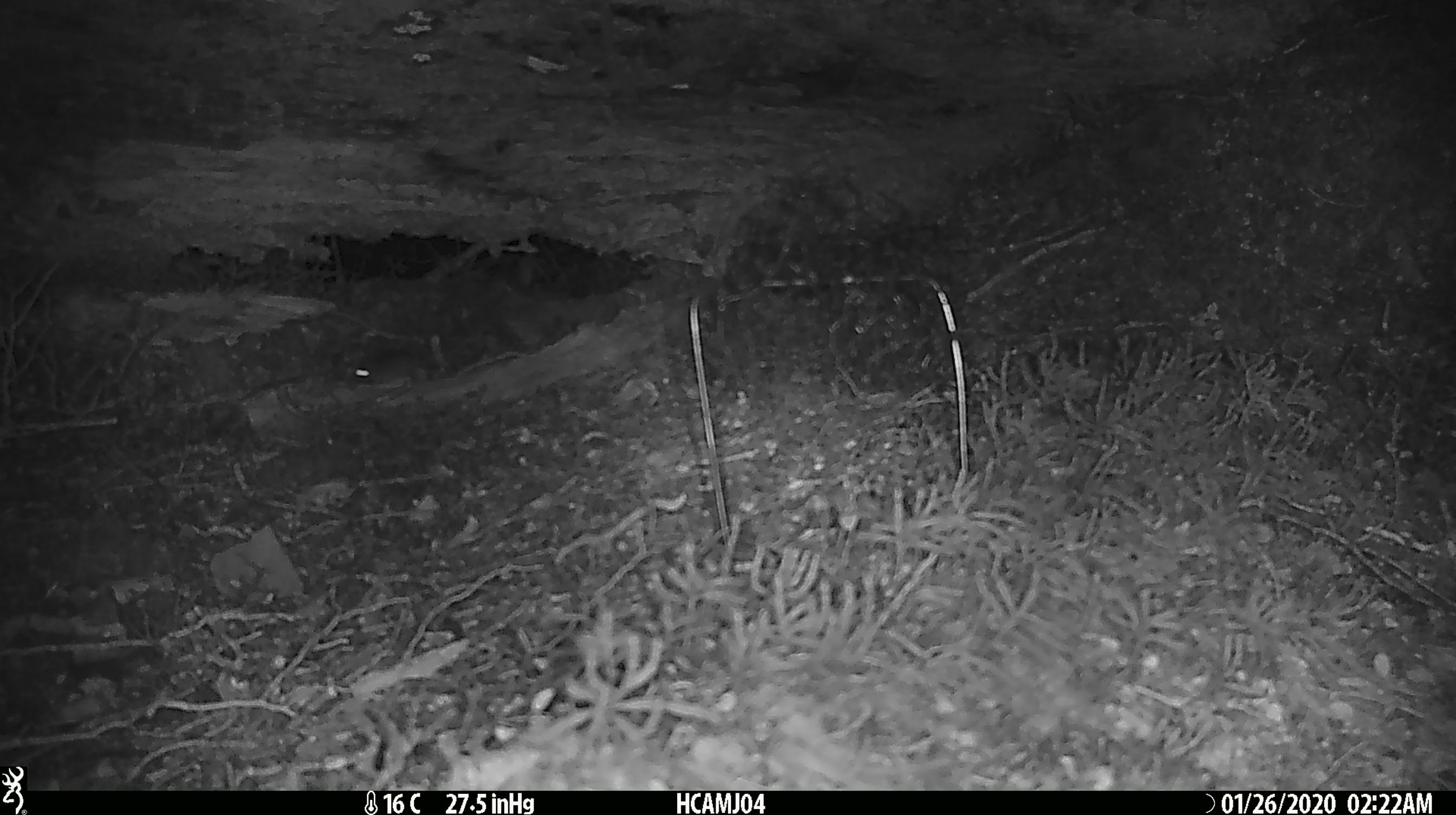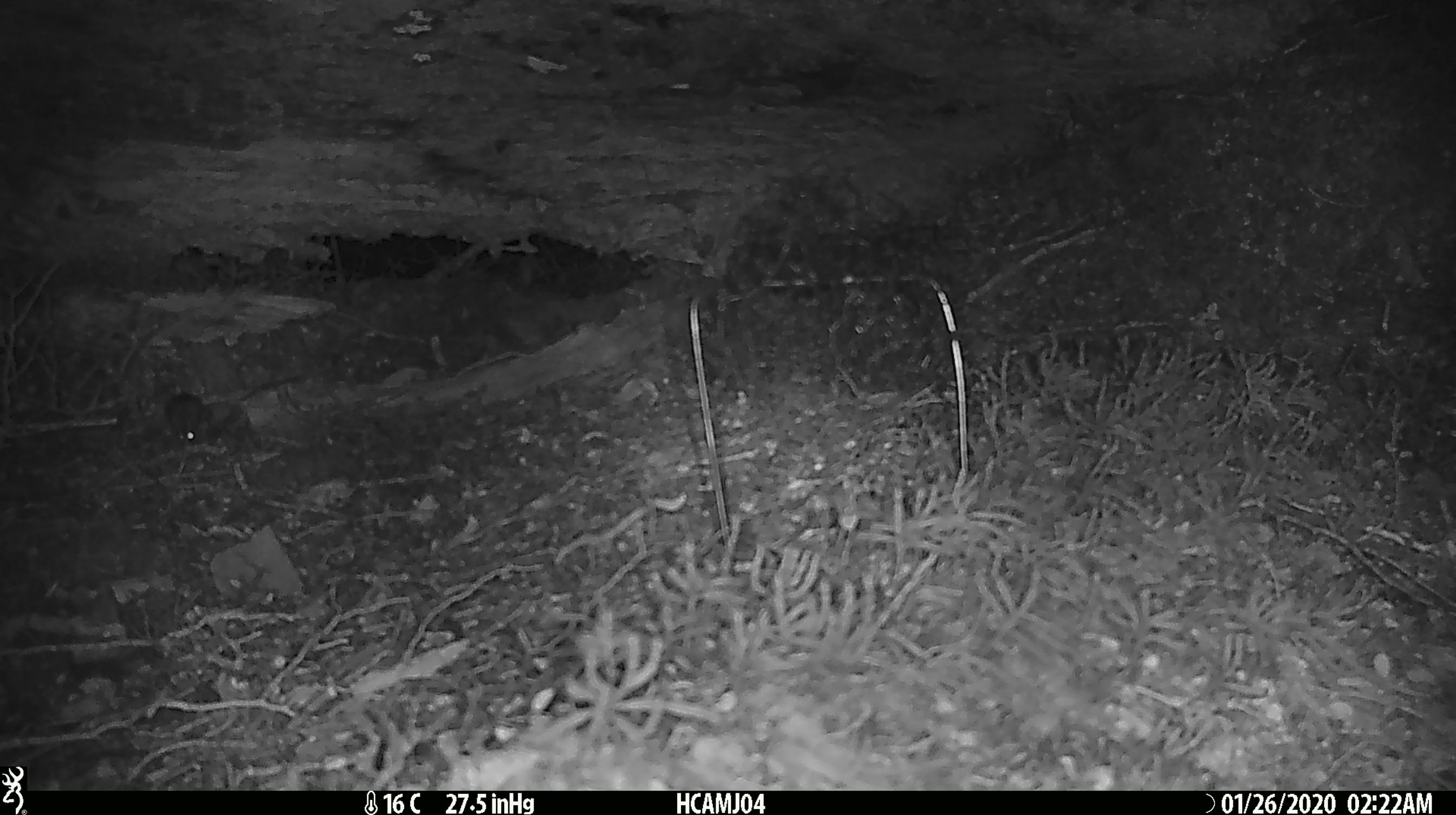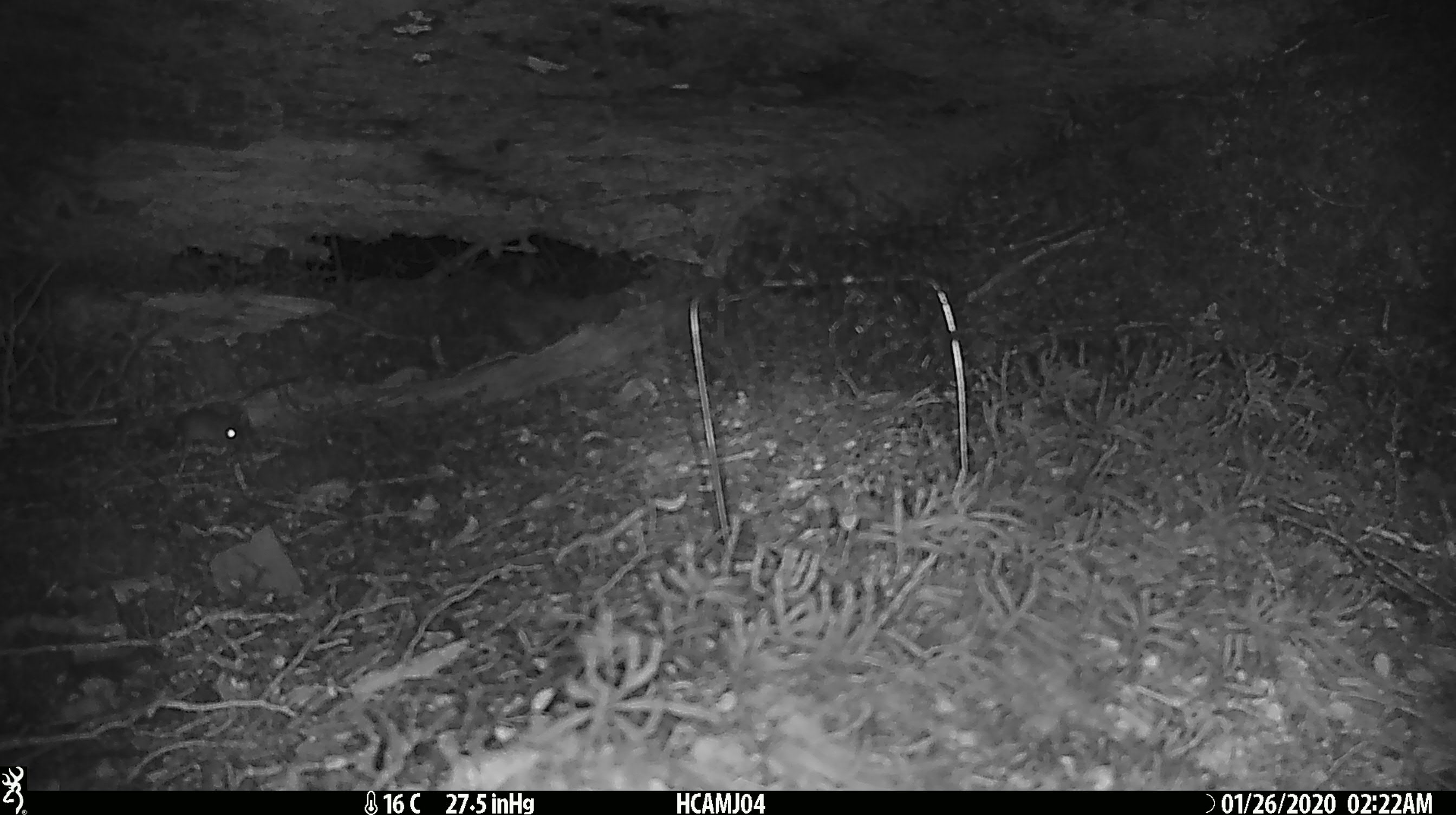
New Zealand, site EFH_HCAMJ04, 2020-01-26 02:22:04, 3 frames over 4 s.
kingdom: Animalia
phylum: Chordata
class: Mammalia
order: Rodentia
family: Muridae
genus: Mus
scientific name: Mus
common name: mouse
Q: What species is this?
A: Mouse (Mus).